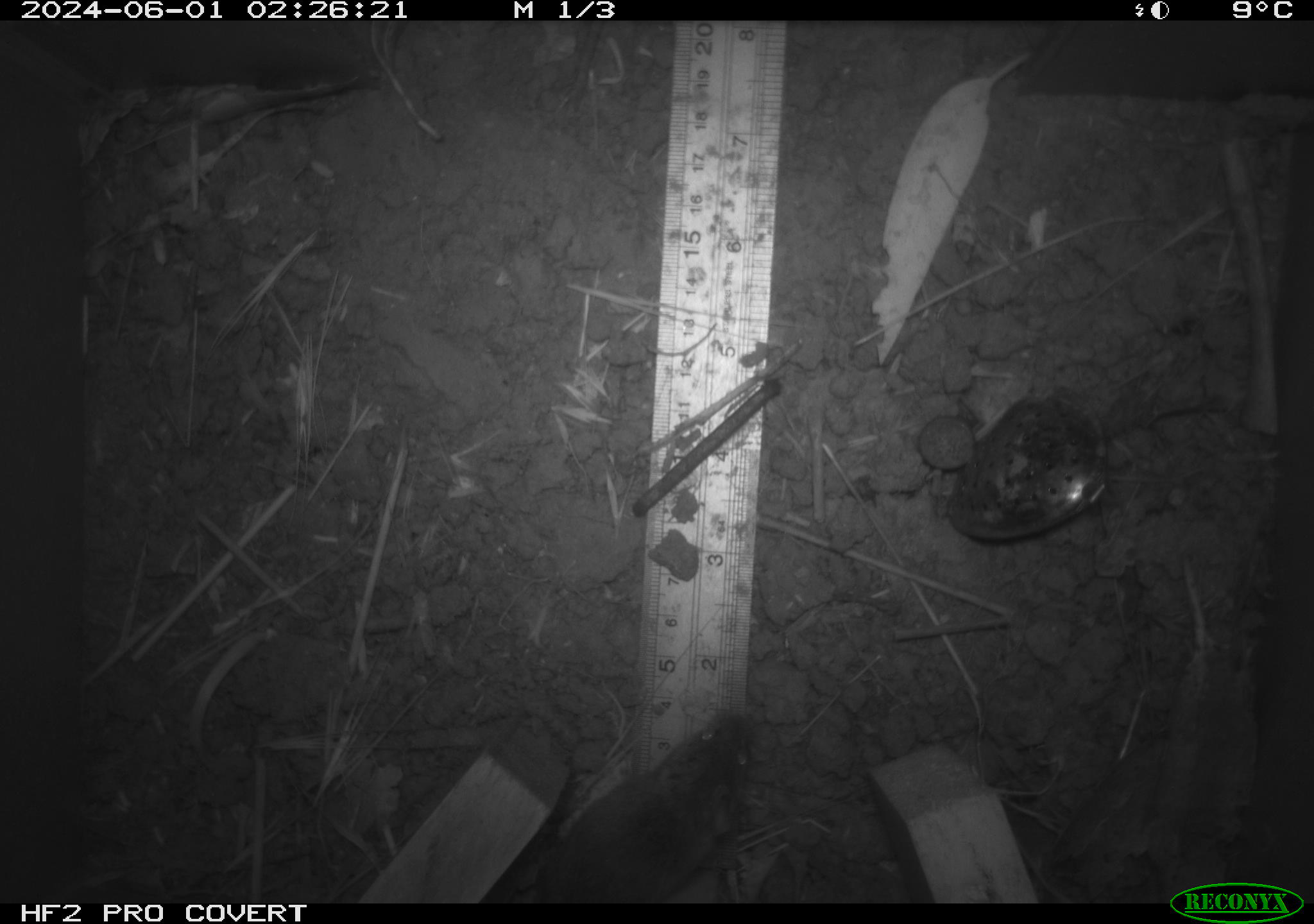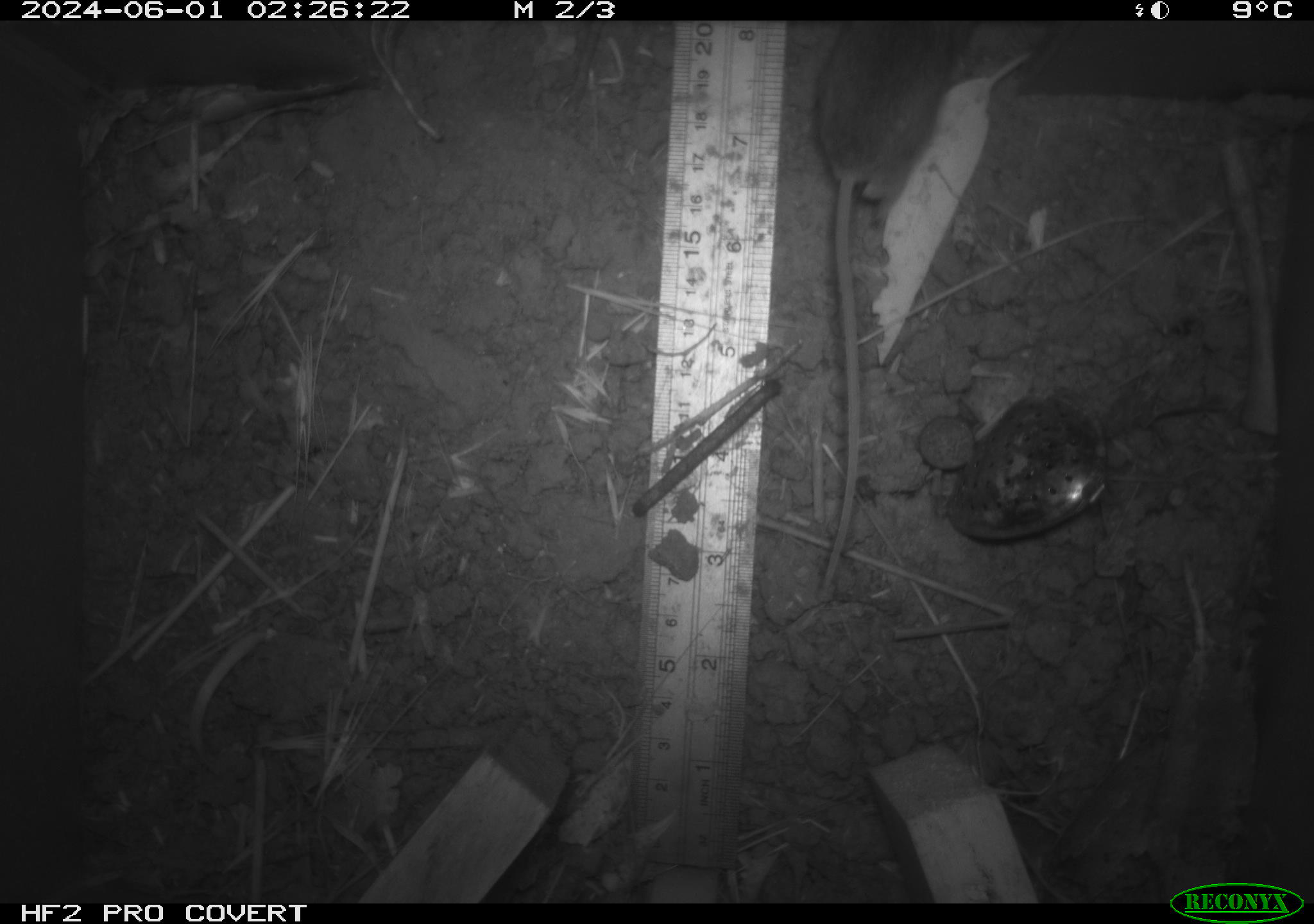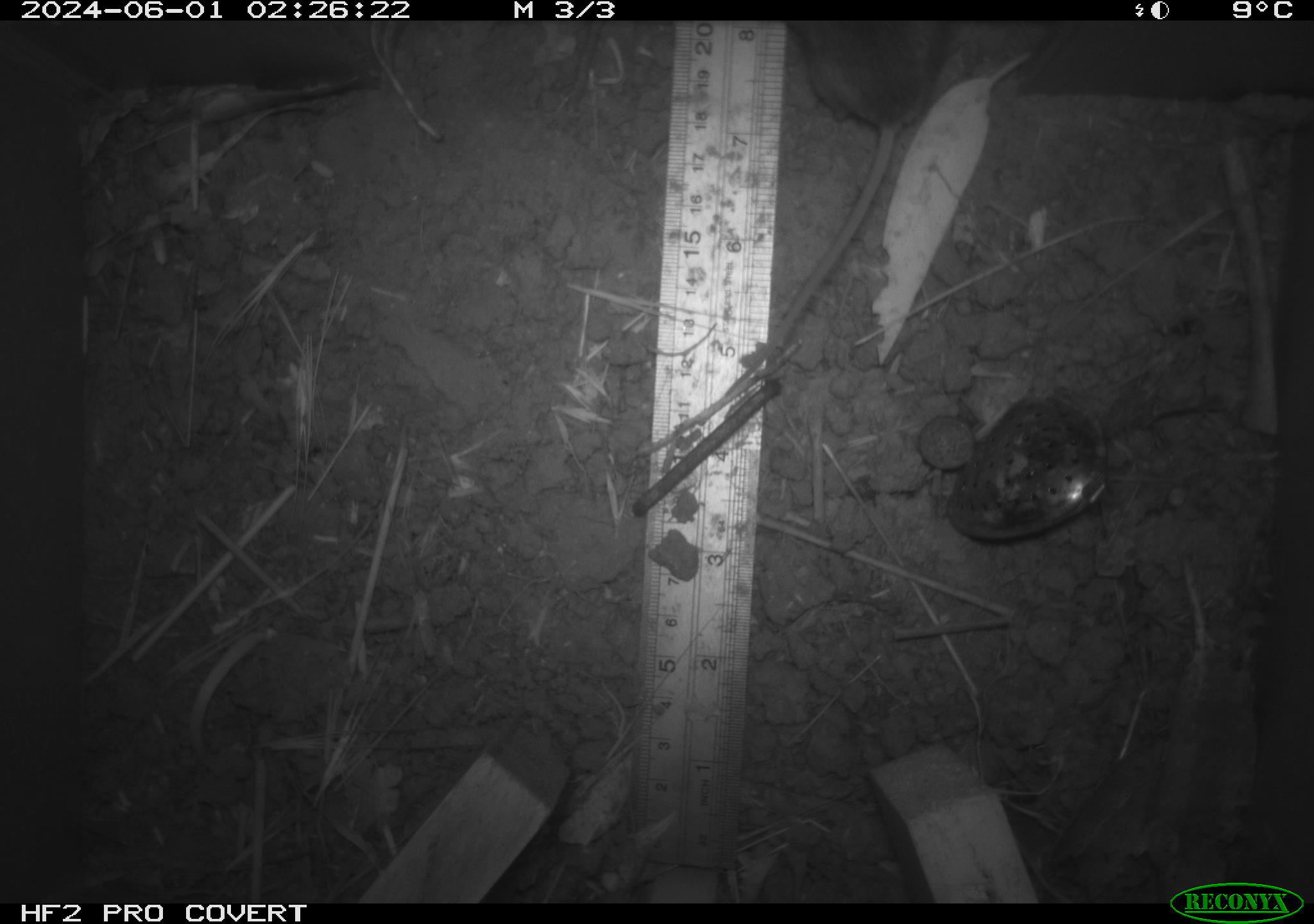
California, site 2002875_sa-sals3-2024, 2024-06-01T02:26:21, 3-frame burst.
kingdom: Animalia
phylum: Chordata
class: Mammalia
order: Rodentia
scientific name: Rodentia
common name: mouse species